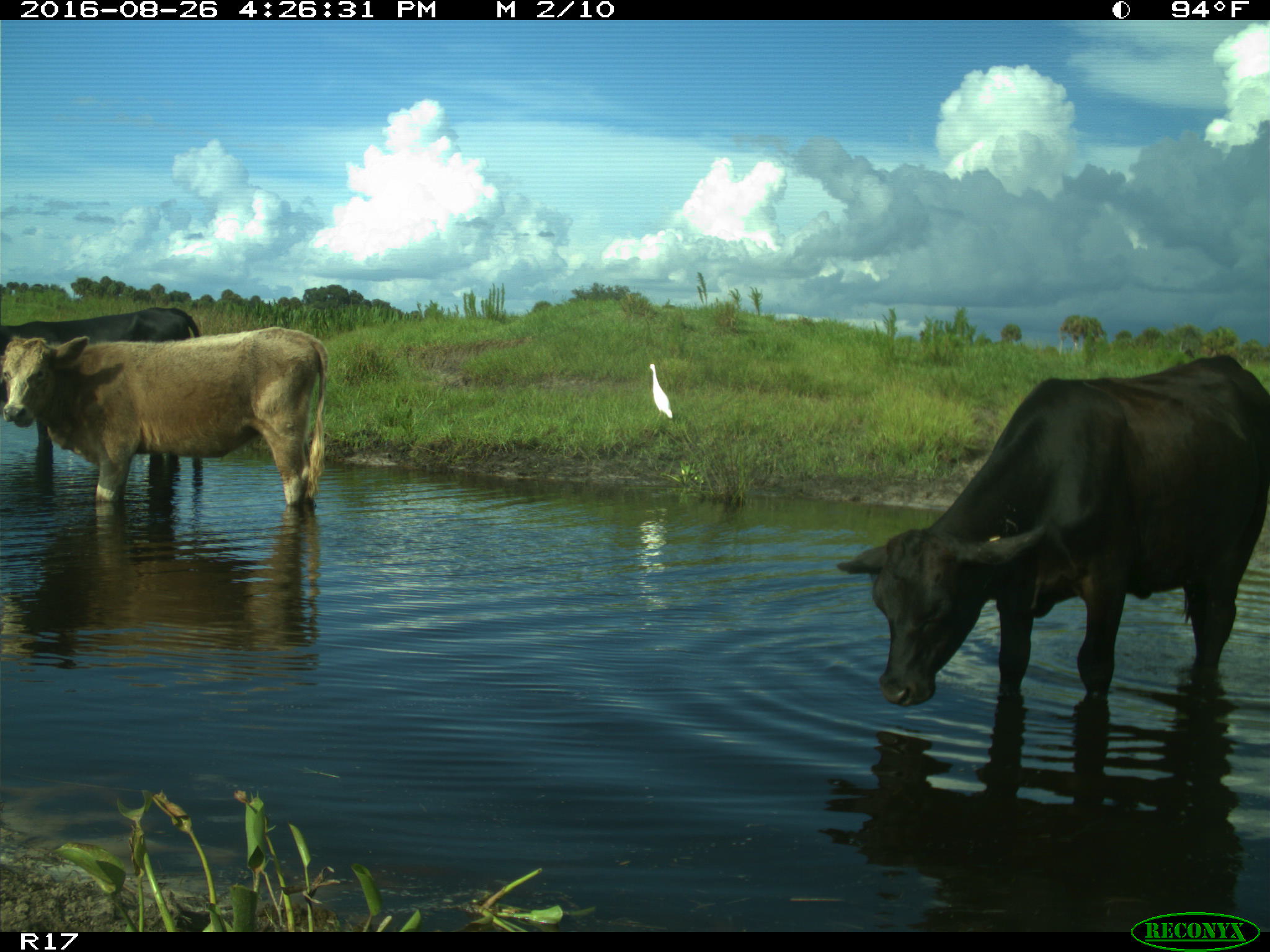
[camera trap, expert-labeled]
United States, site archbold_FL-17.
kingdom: Animalia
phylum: Chordata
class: Mammalia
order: Artiodactyla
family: Bovidae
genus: Bos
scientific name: Bos taurus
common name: domestic cow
Bos taurus (domestic cow).